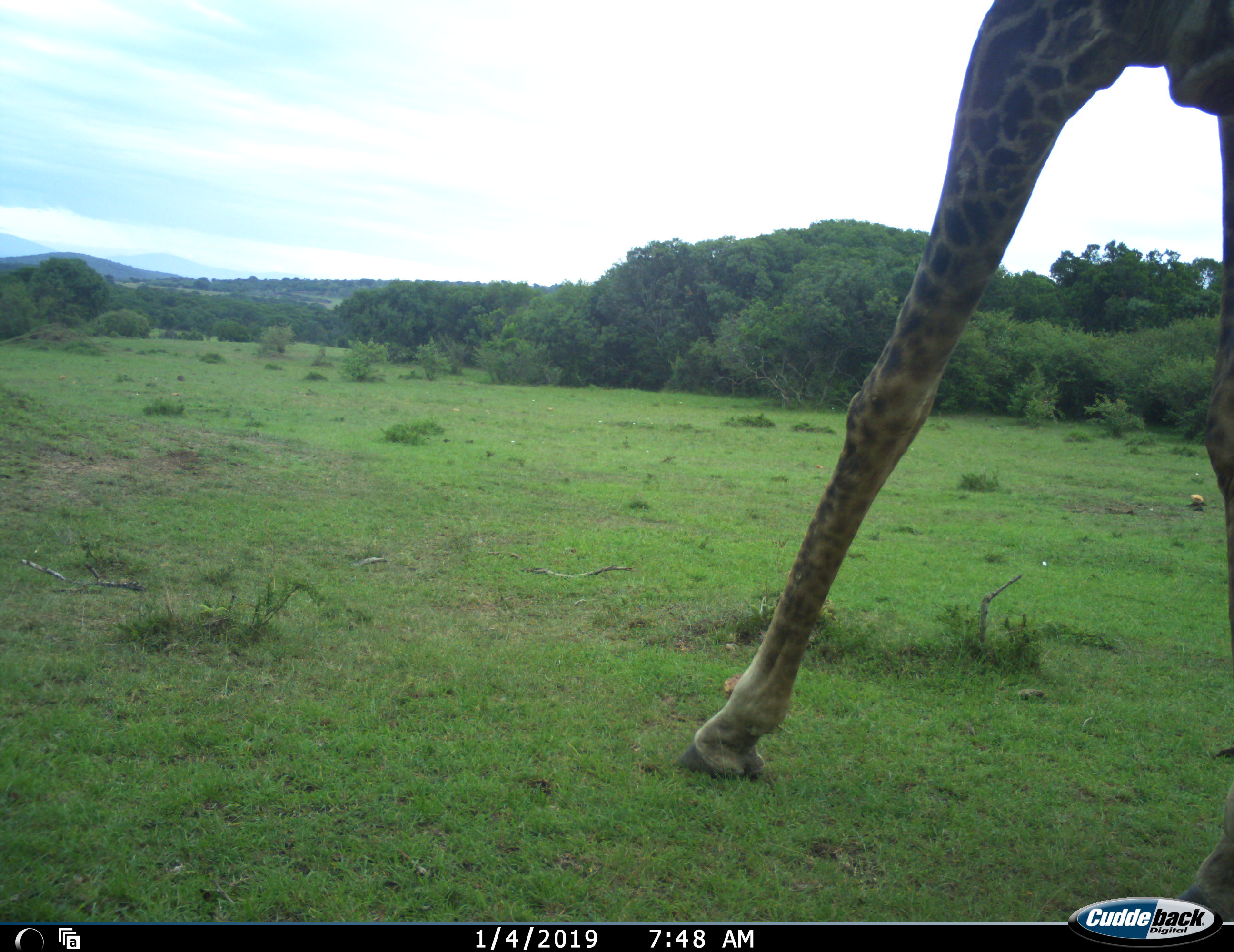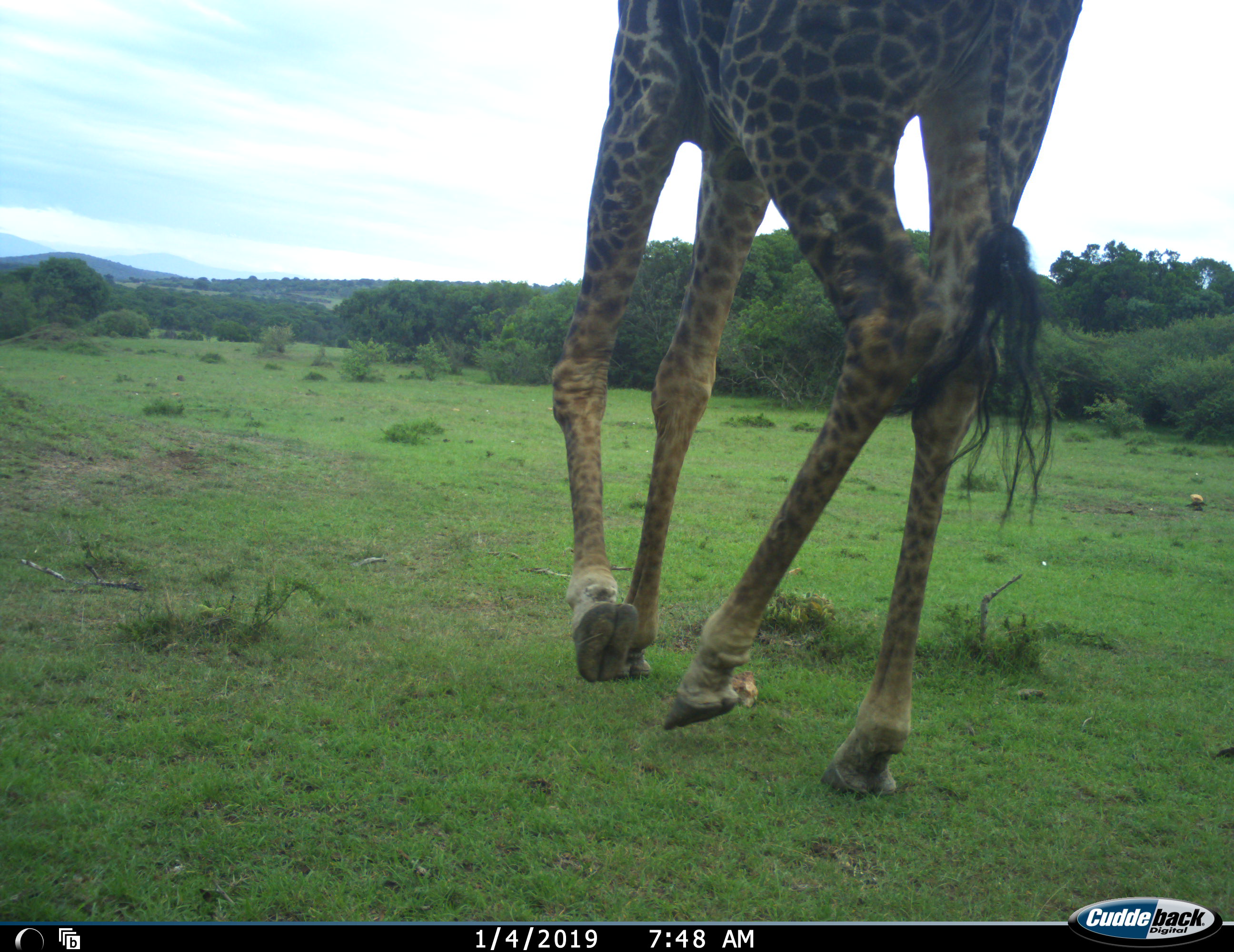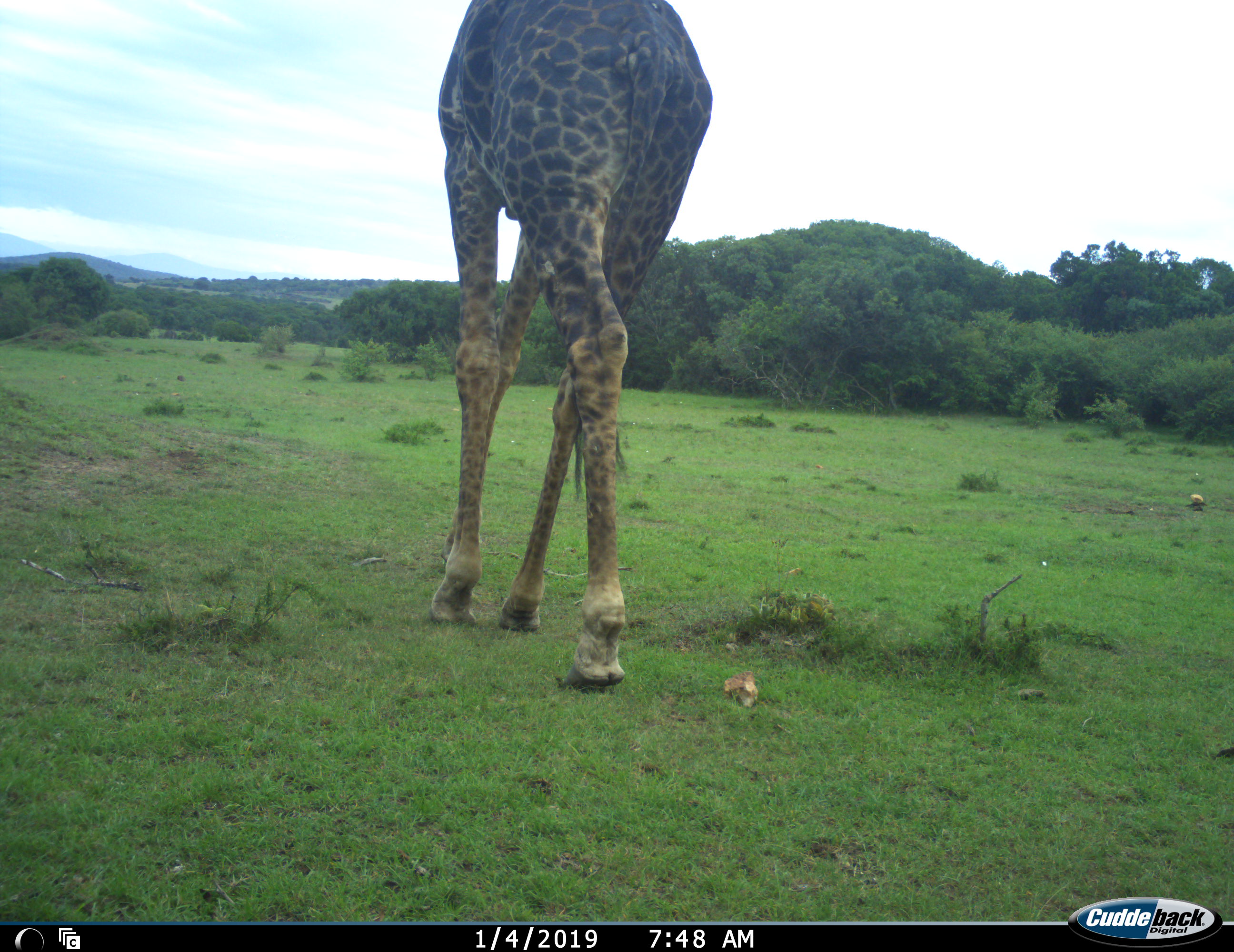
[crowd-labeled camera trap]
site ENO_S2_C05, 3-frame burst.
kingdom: Animalia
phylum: Chordata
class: Mammalia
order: Artiodactyla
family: Giraffidae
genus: Giraffa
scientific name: Giraffa camelopardalis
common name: giraffe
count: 1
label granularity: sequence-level